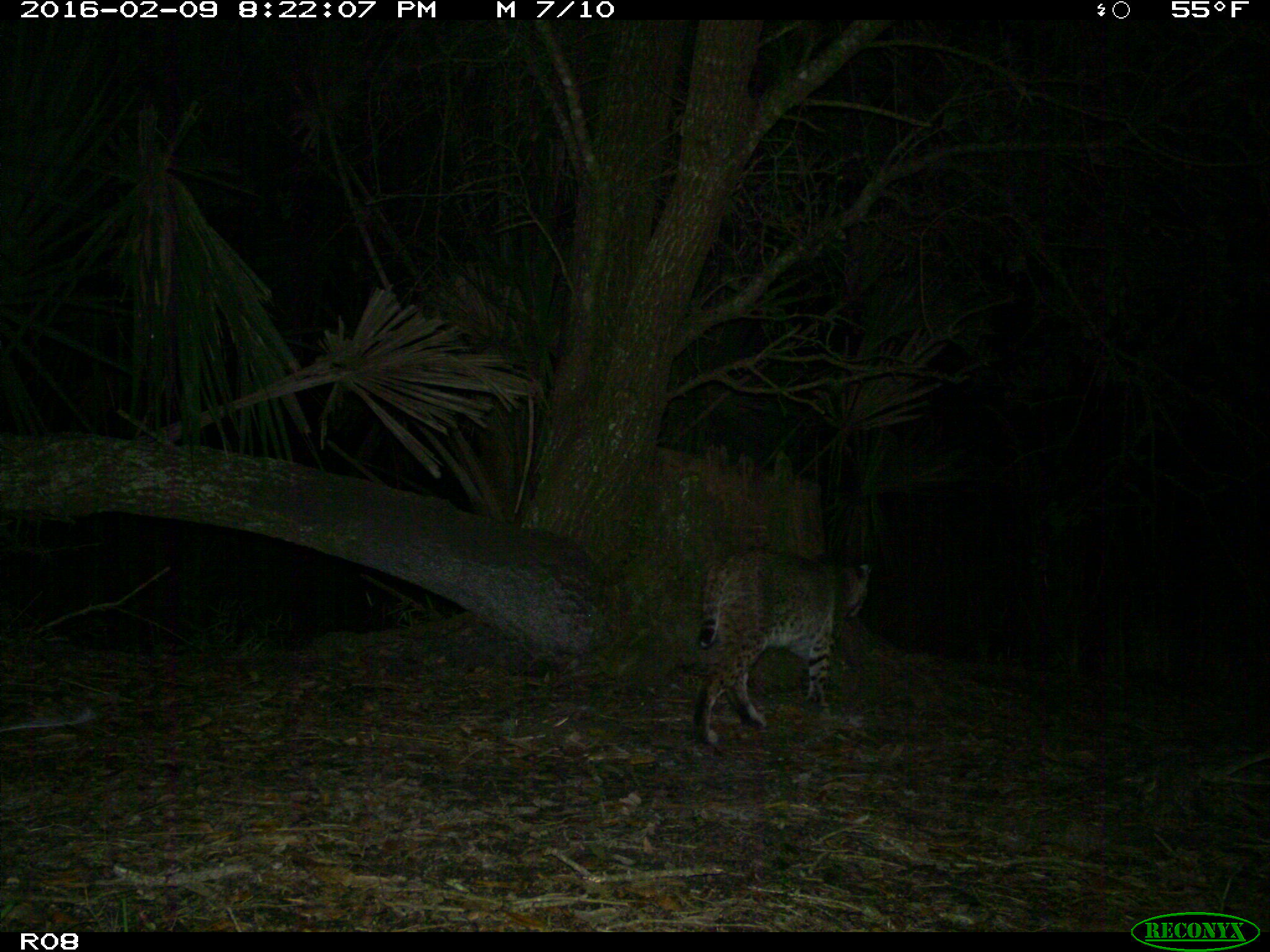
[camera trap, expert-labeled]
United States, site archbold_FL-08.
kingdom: Animalia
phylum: Chordata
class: Mammalia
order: Carnivora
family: Felidae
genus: Lynx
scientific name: Lynx rufus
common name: bobcat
Lynx rufus (bobcat).